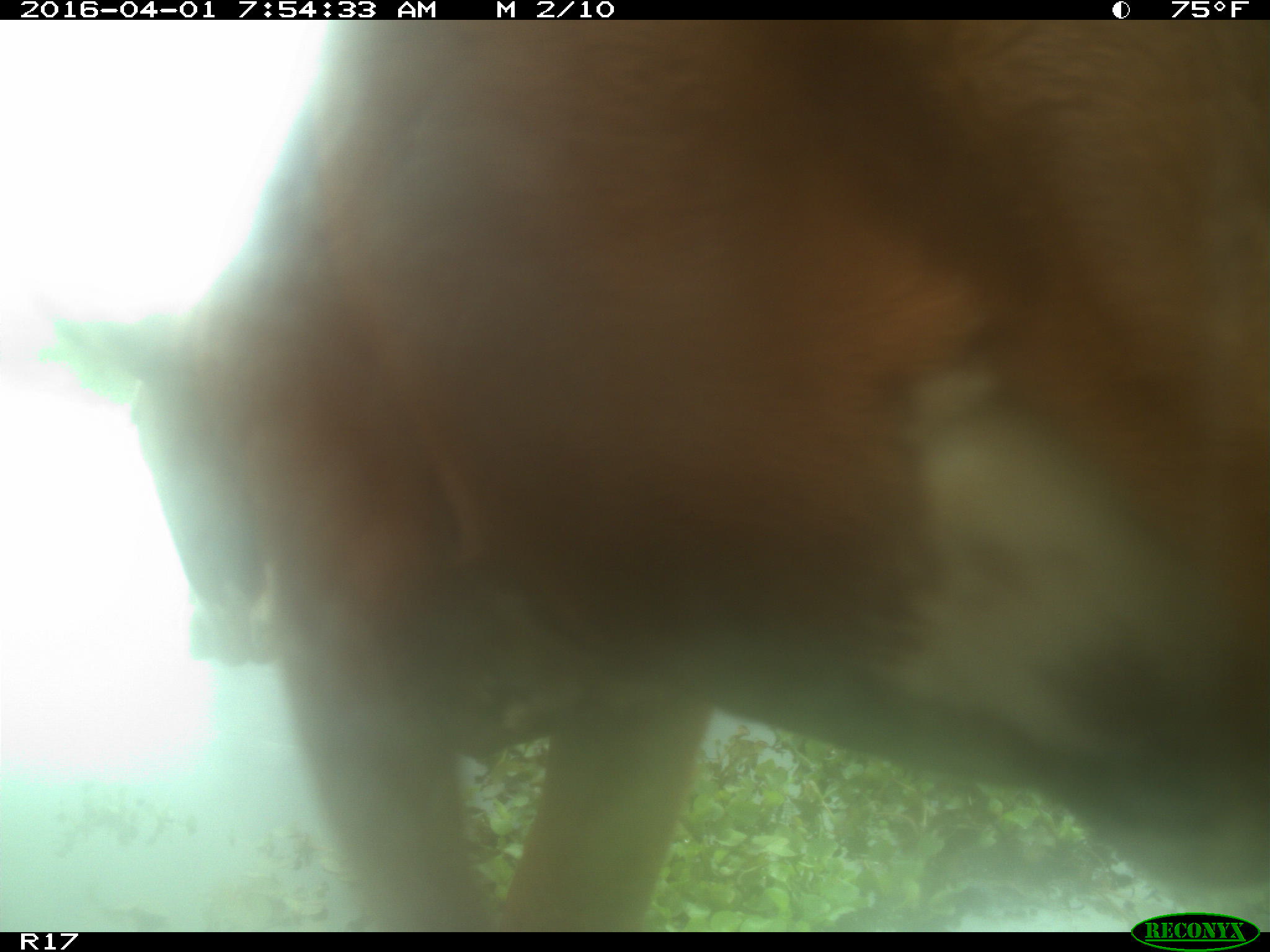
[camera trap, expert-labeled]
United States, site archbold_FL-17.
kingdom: Animalia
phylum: Chordata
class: Mammalia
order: Artiodactyla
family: Bovidae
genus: Bos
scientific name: Bos taurus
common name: domestic cow